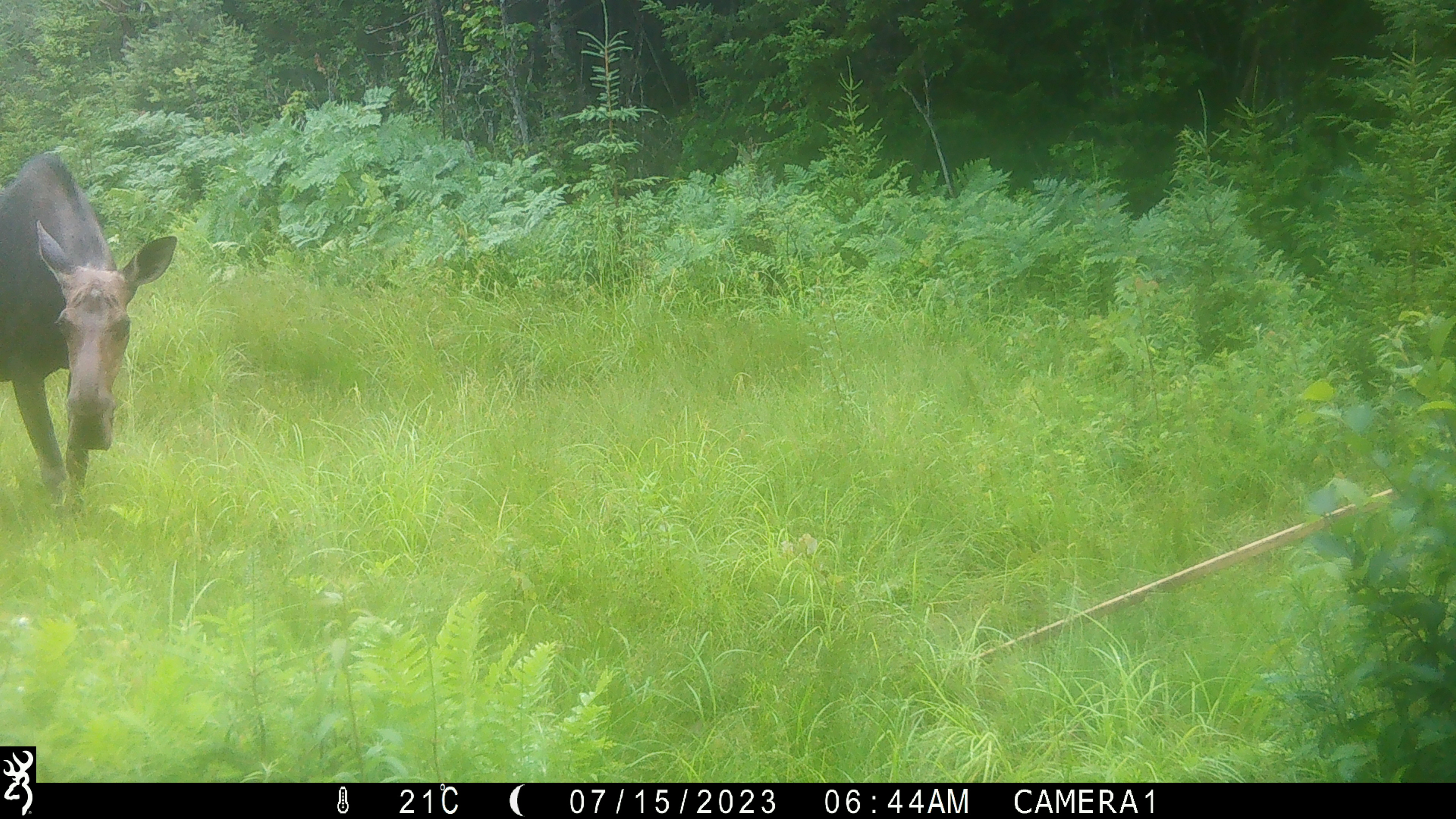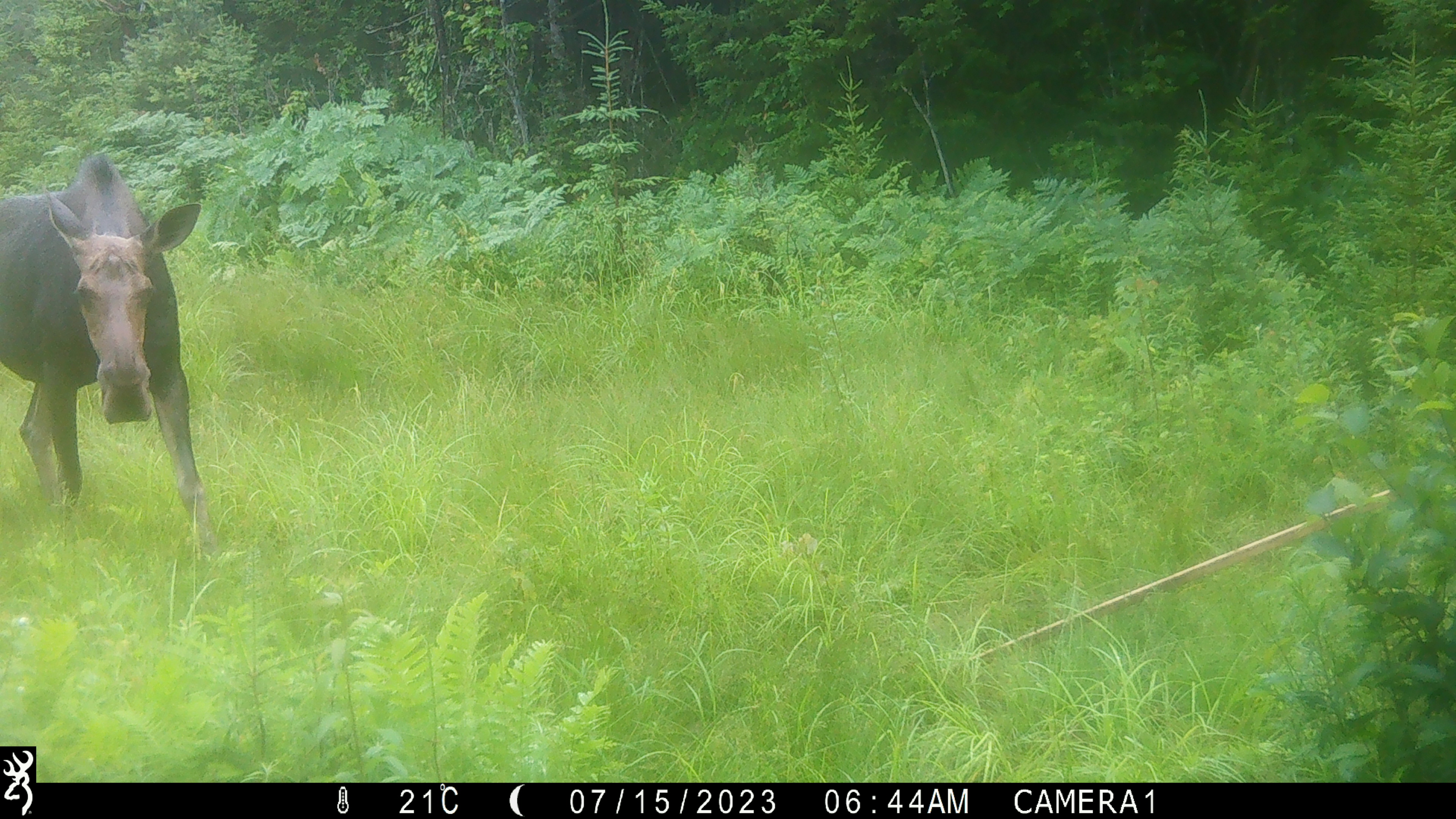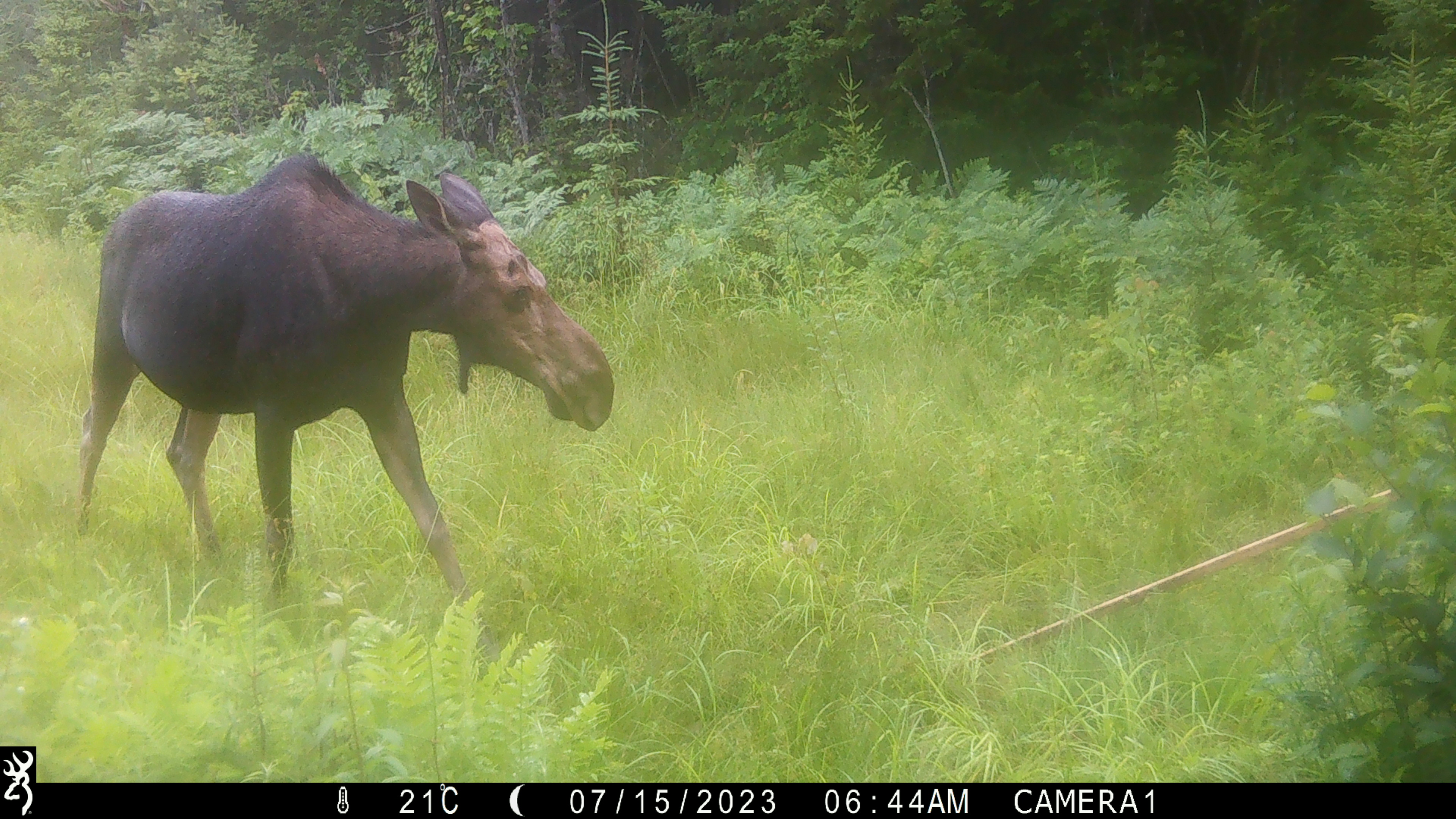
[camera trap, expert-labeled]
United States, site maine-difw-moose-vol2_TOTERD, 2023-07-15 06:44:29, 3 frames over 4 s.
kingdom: Animalia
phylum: Chordata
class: Mammalia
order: Artiodactyla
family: Cervidae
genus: Alces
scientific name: Alces alces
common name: moose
Moose (Alces alces).